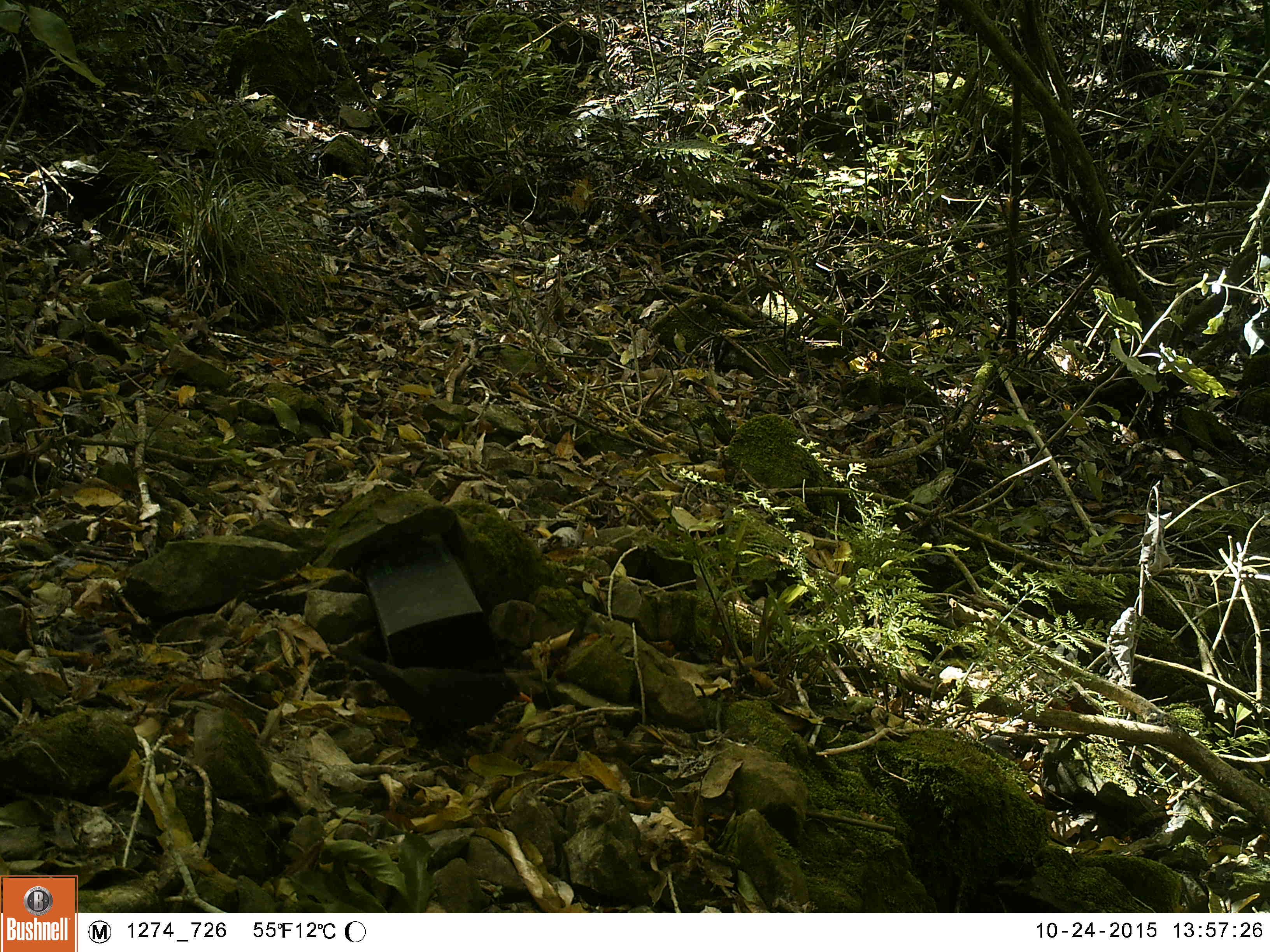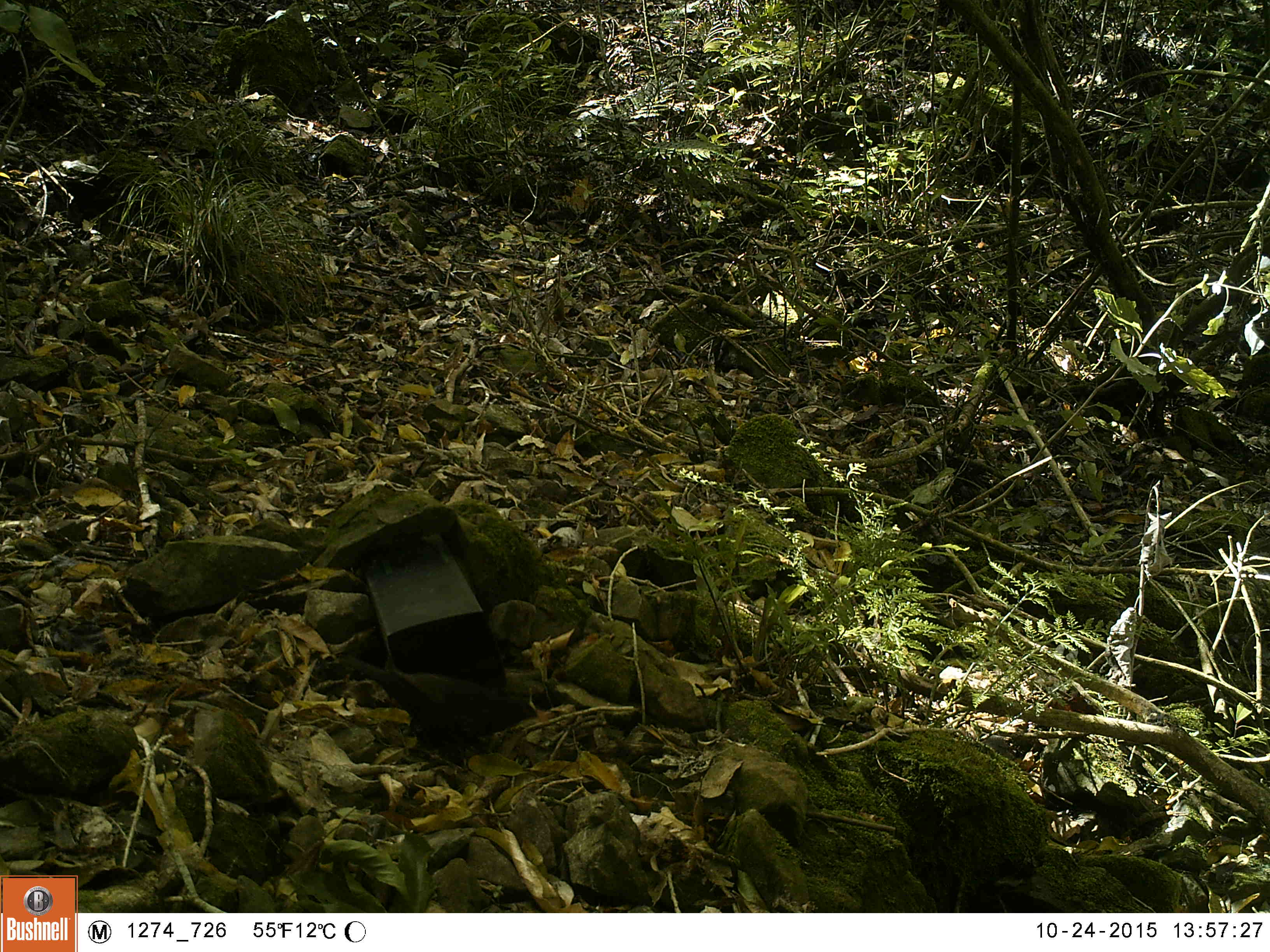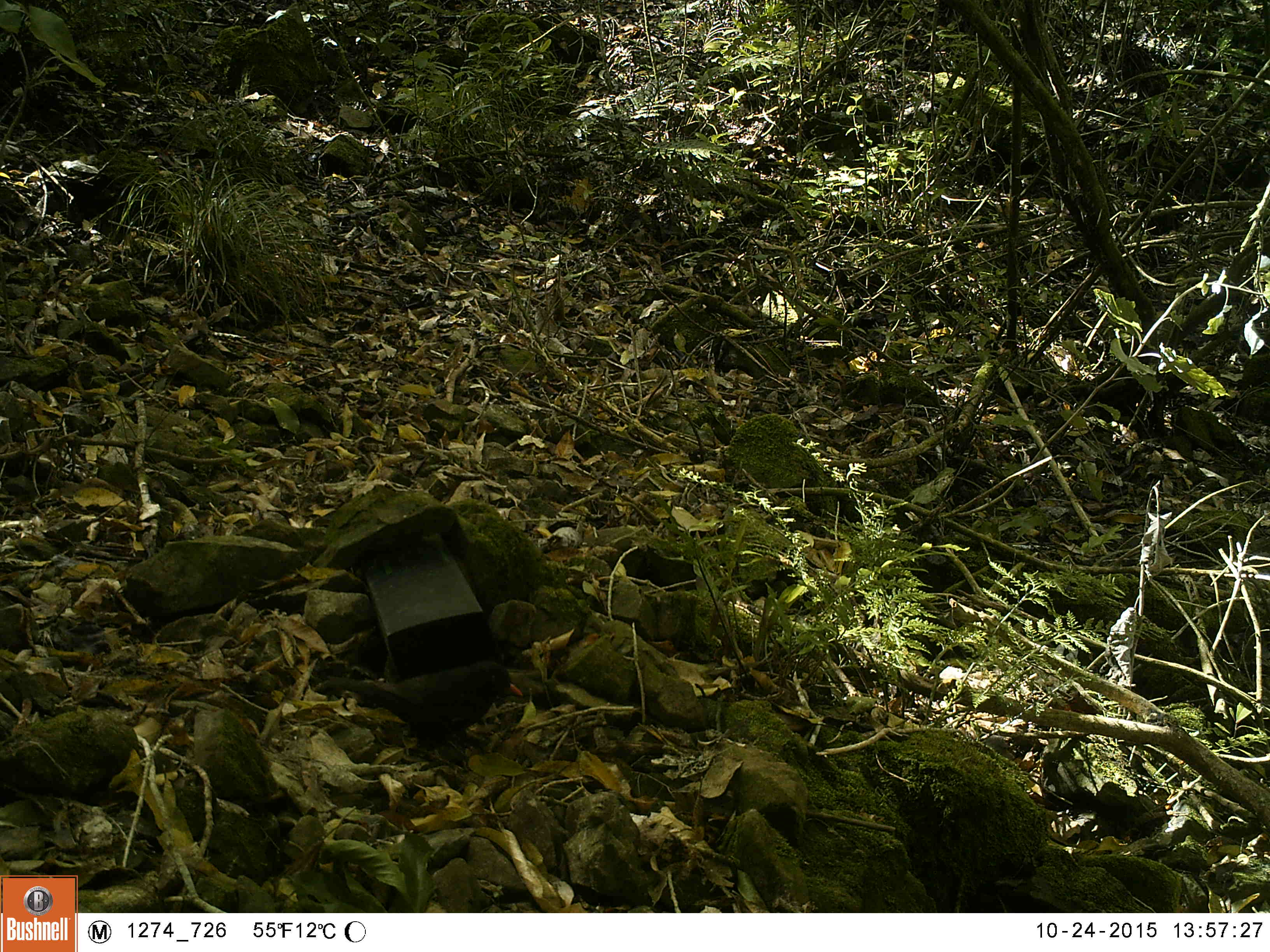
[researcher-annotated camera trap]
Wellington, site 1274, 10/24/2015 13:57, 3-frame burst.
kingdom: Animalia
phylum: Chordata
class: Aves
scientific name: Aves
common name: bird